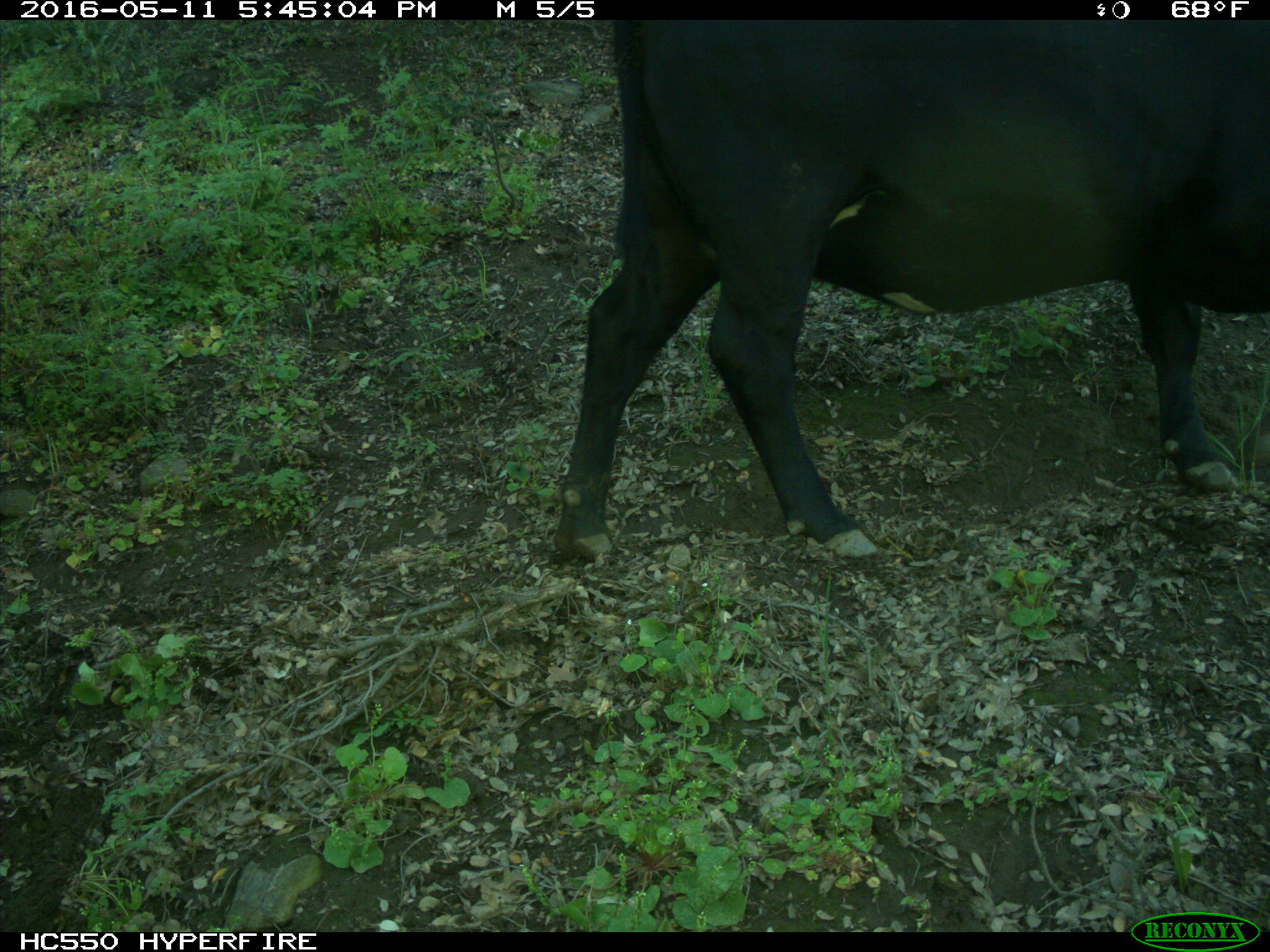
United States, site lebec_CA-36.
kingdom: Animalia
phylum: Chordata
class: Mammalia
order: Artiodactyla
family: Bovidae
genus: Bos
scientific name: Bos taurus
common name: domestic cow